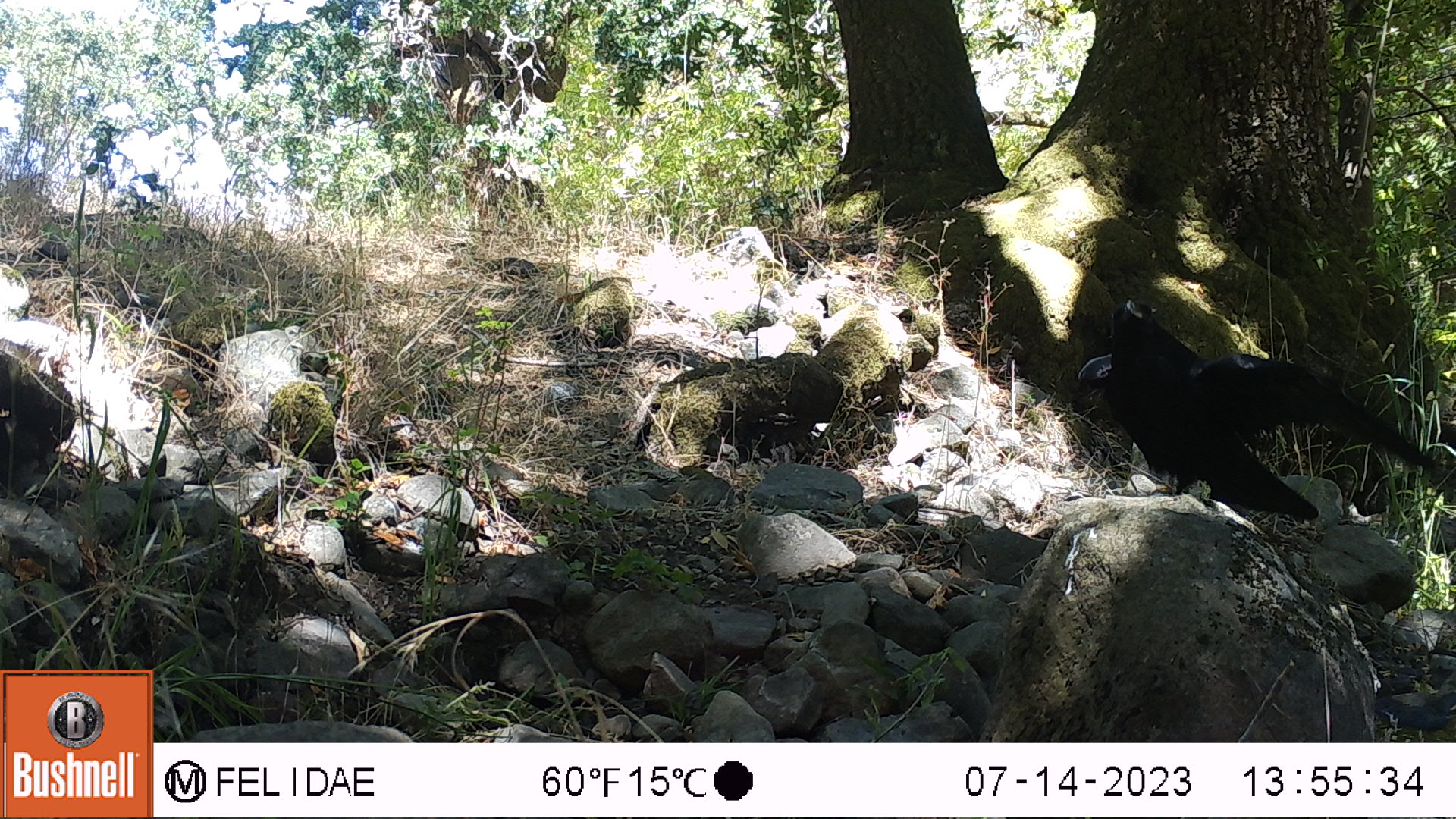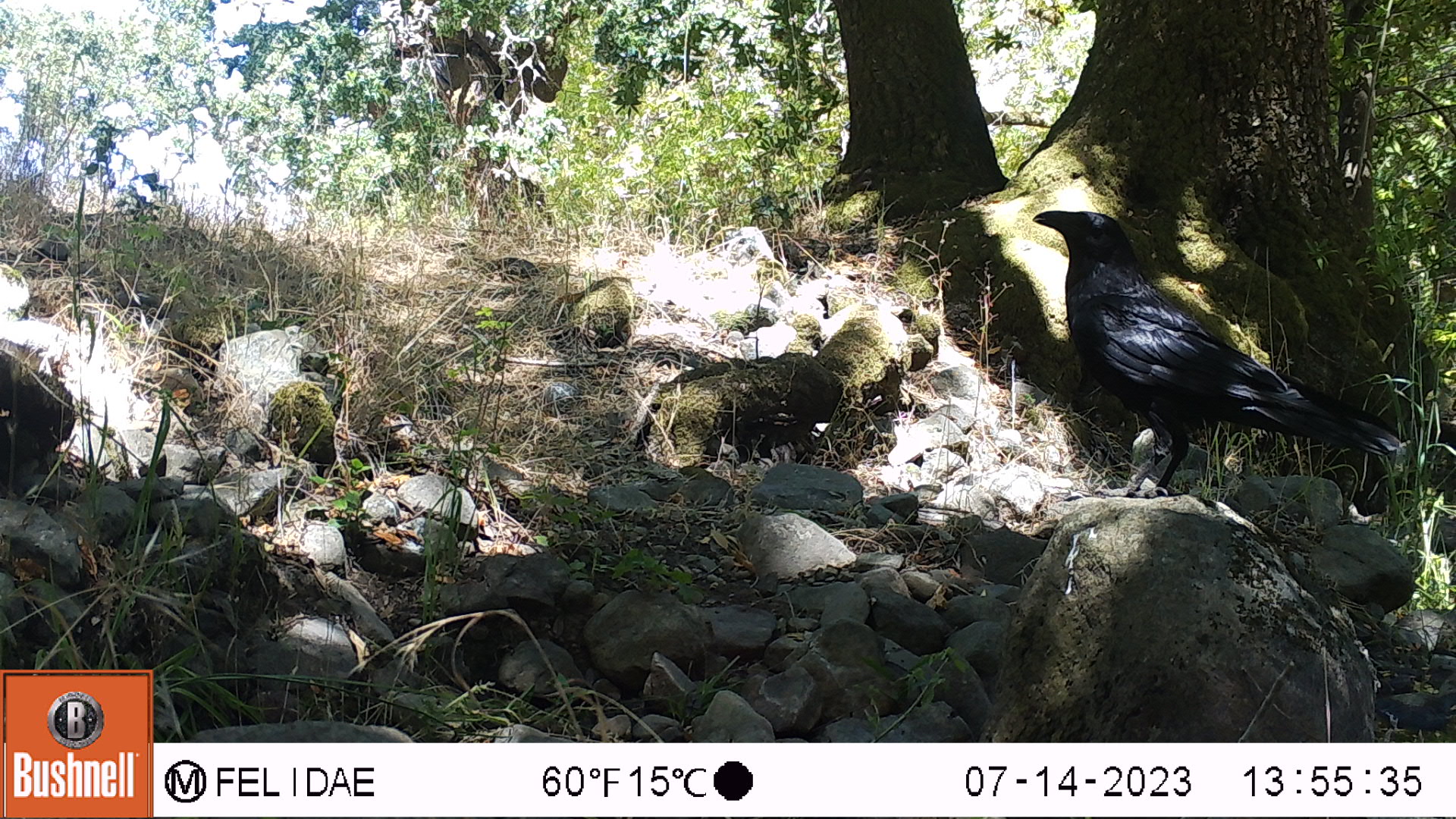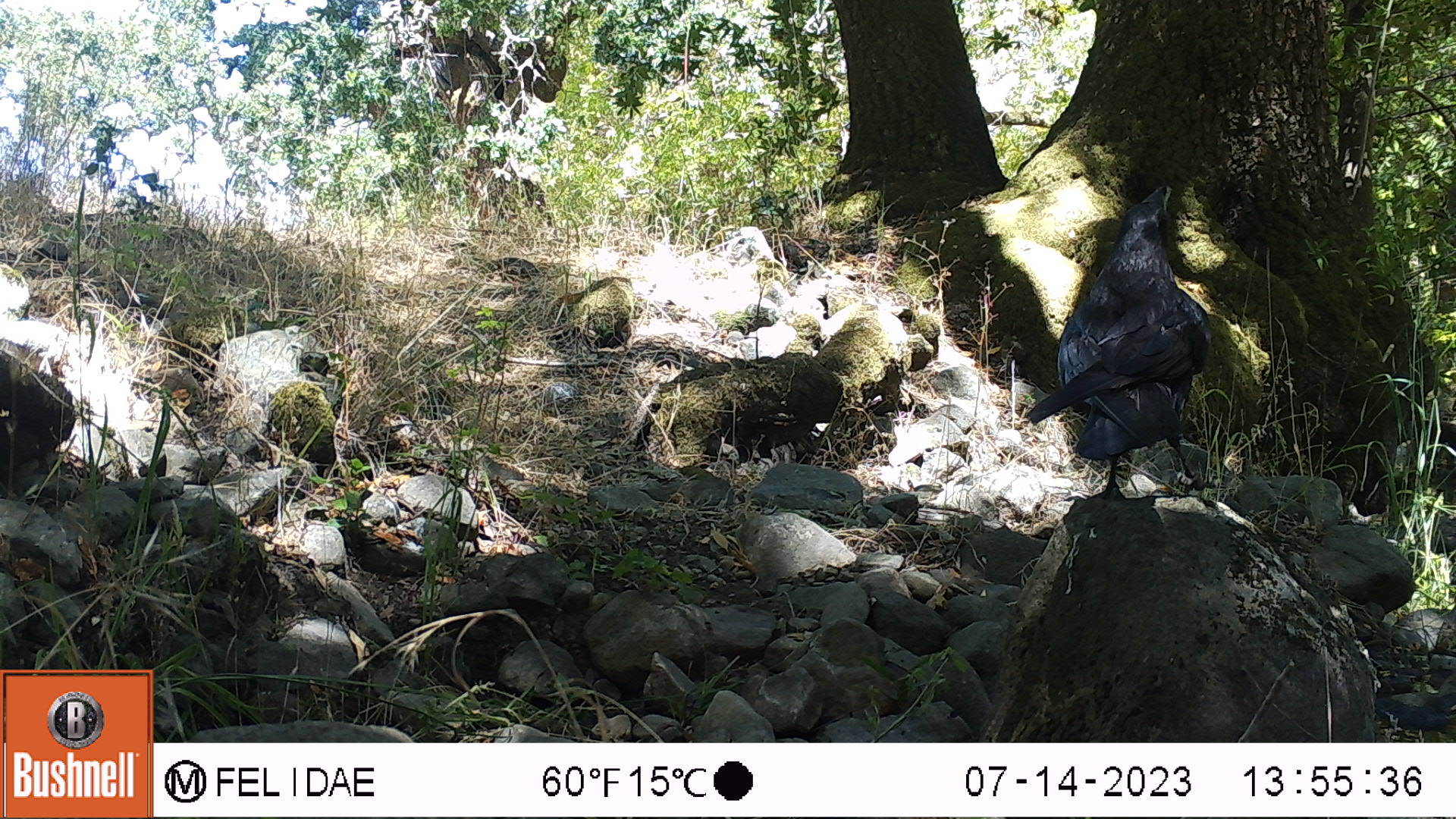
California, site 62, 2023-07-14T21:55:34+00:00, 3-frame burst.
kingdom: Animalia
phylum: Chordata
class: Aves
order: Passeriformes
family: Corvidae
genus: Corvus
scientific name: Corvus brachyrhynchos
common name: american crow